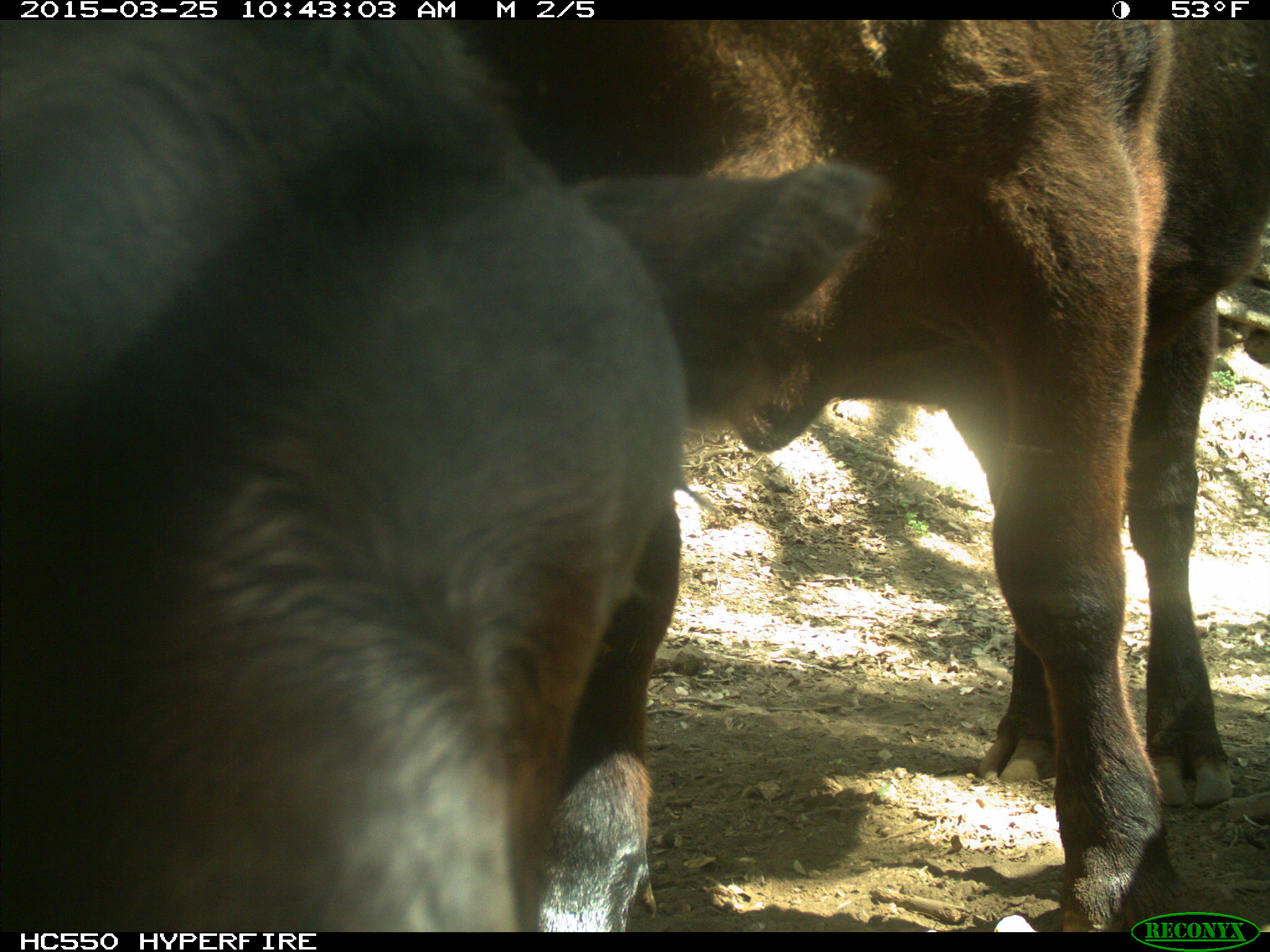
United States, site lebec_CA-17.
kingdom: Animalia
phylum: Chordata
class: Mammalia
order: Artiodactyla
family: Bovidae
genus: Bos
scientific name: Bos taurus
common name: domestic cow